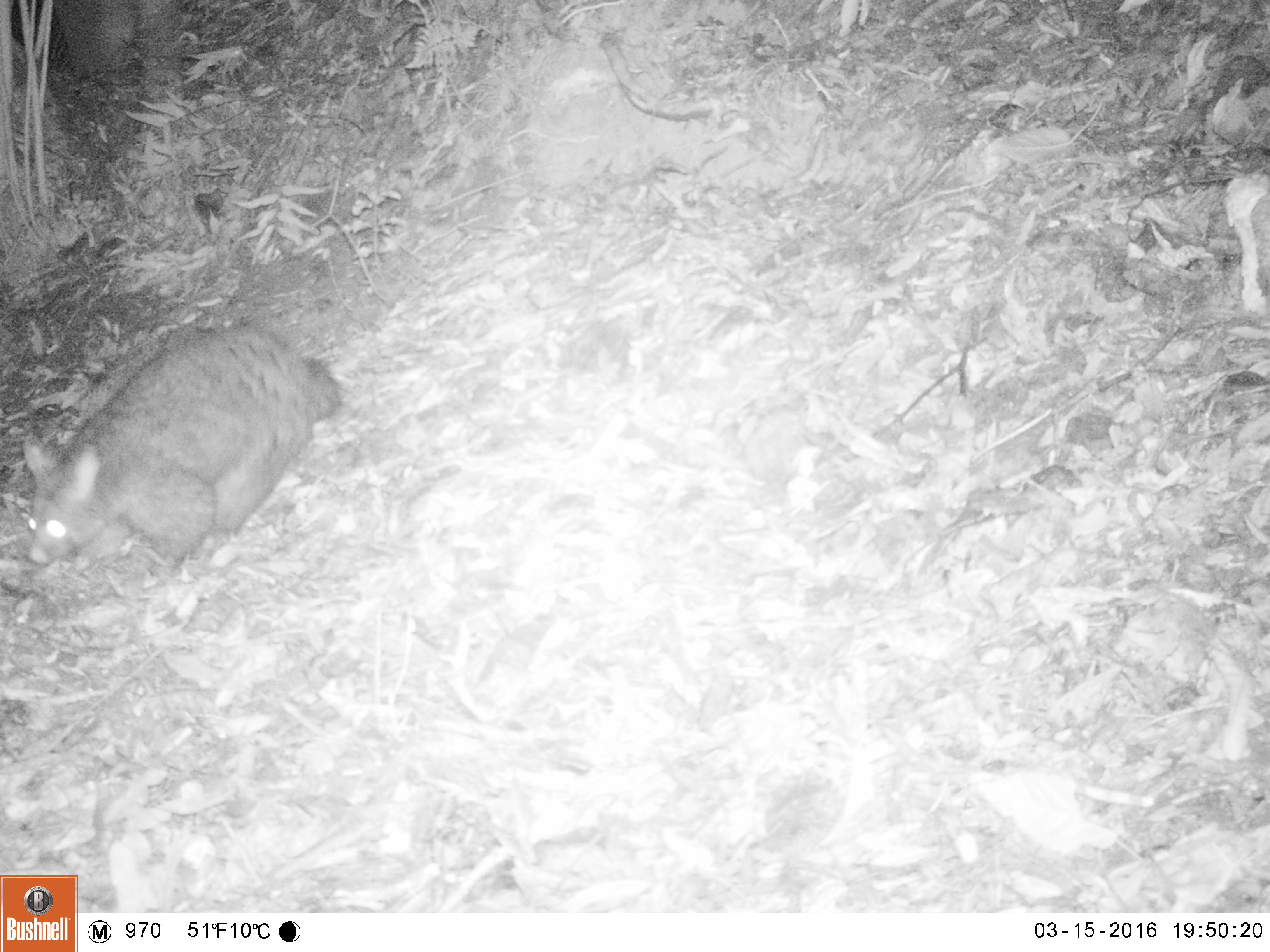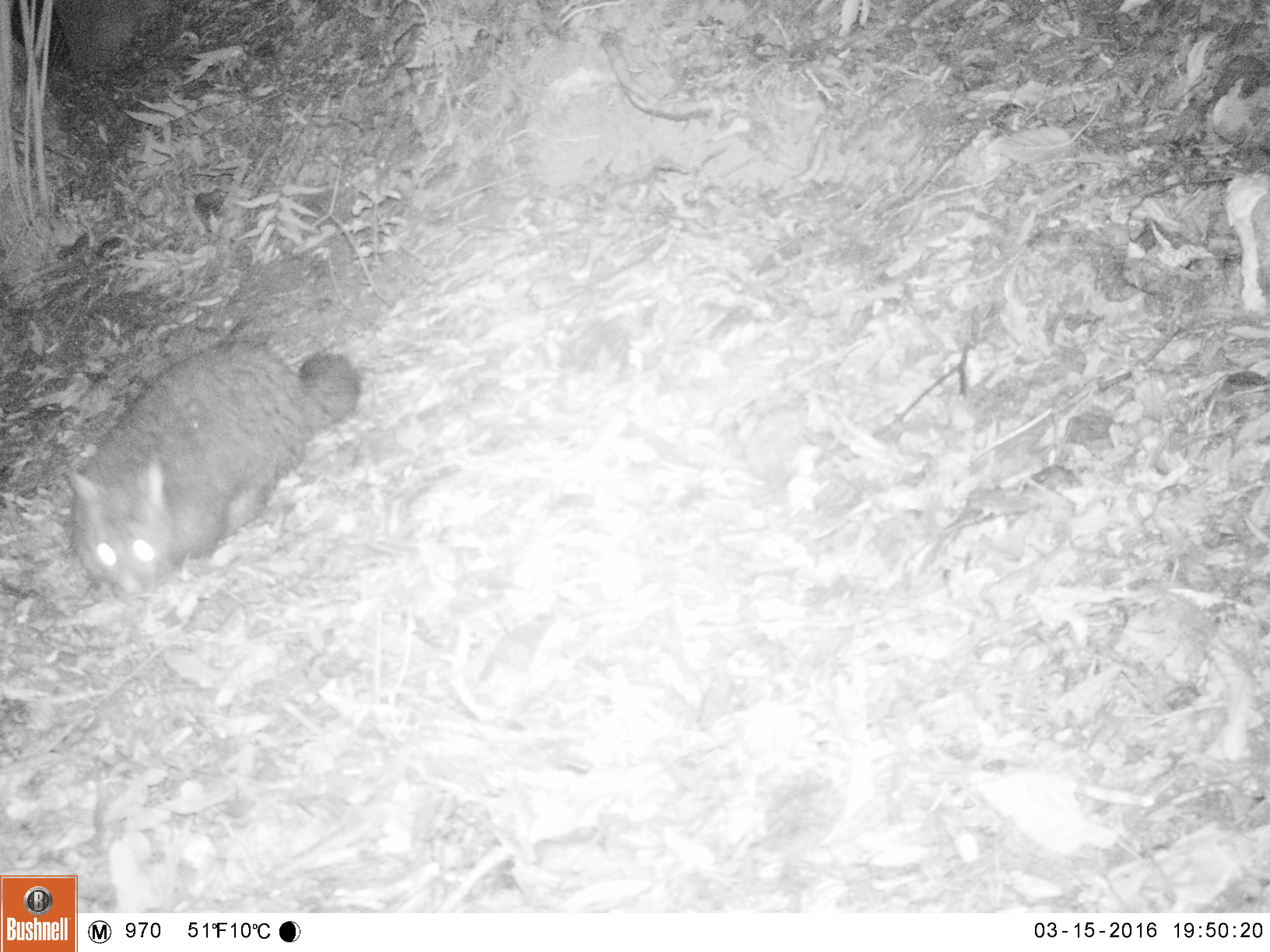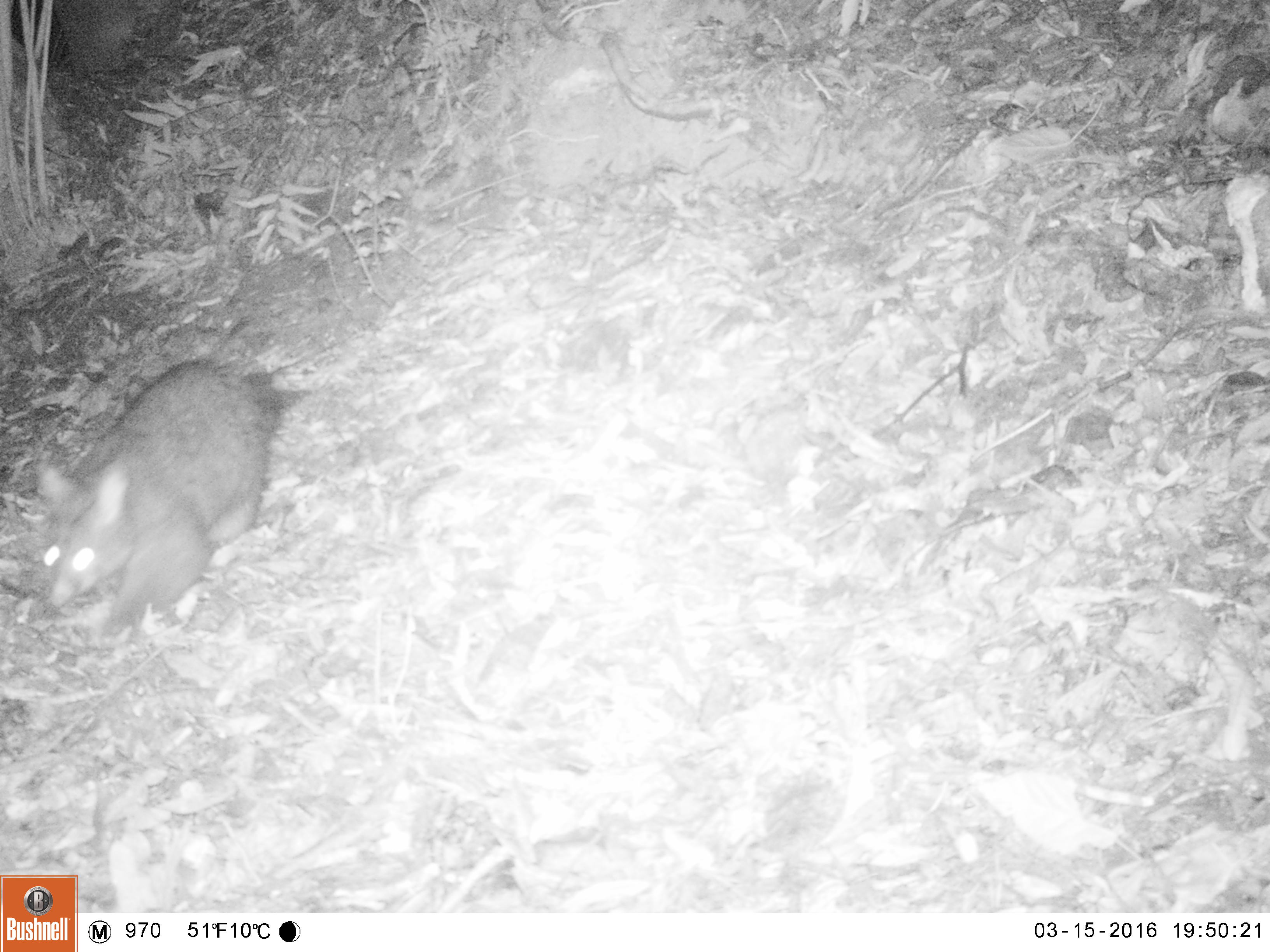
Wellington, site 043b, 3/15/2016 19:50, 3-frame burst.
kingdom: Animalia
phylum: Chordata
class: Mammalia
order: Didelphimorphia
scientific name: Didelphimorphia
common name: possum